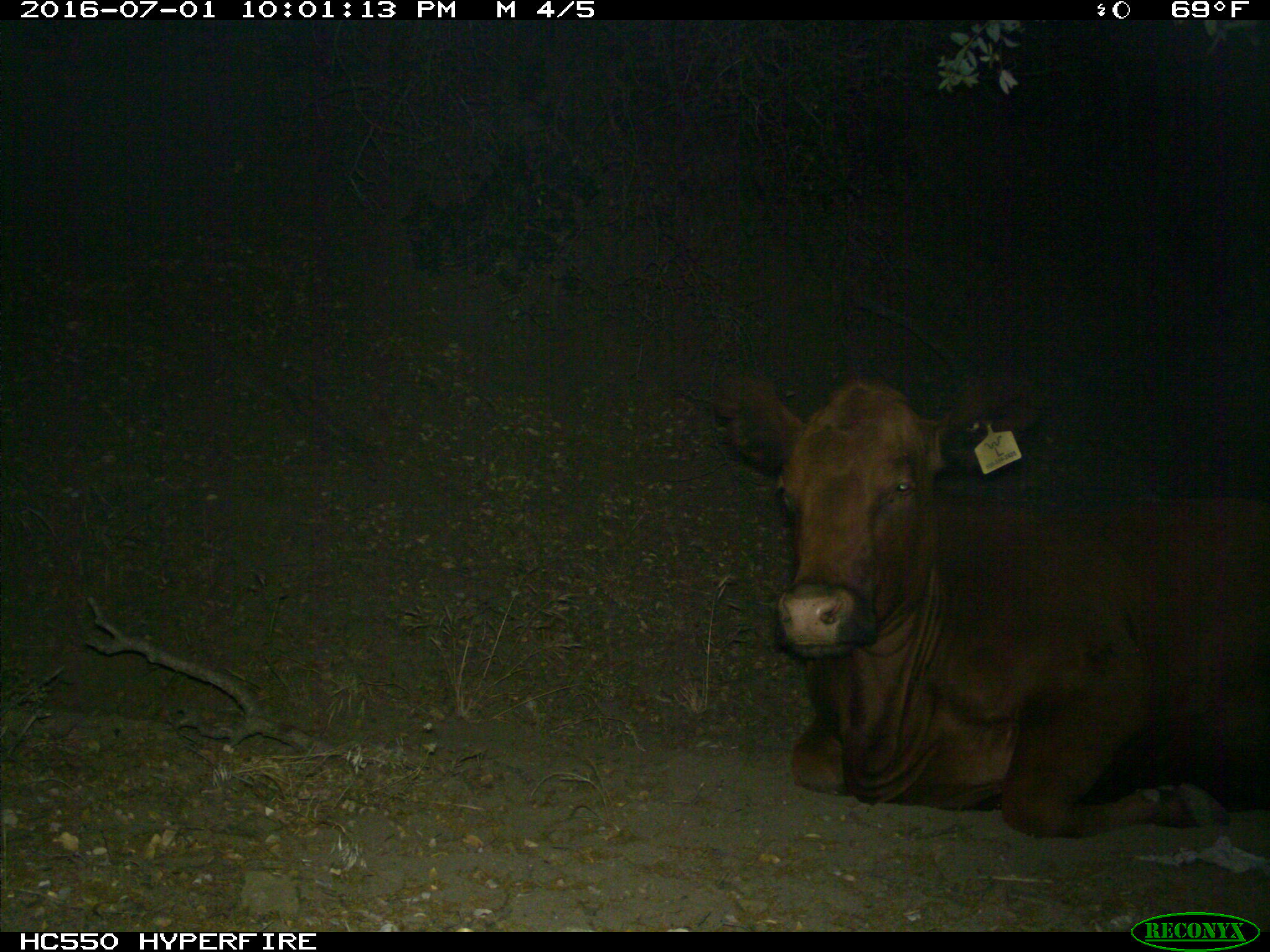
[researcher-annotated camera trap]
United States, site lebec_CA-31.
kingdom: Animalia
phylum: Chordata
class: Mammalia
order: Artiodactyla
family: Bovidae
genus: Bos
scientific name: Bos taurus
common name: domestic cow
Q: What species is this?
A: Bos taurus (domestic cow).